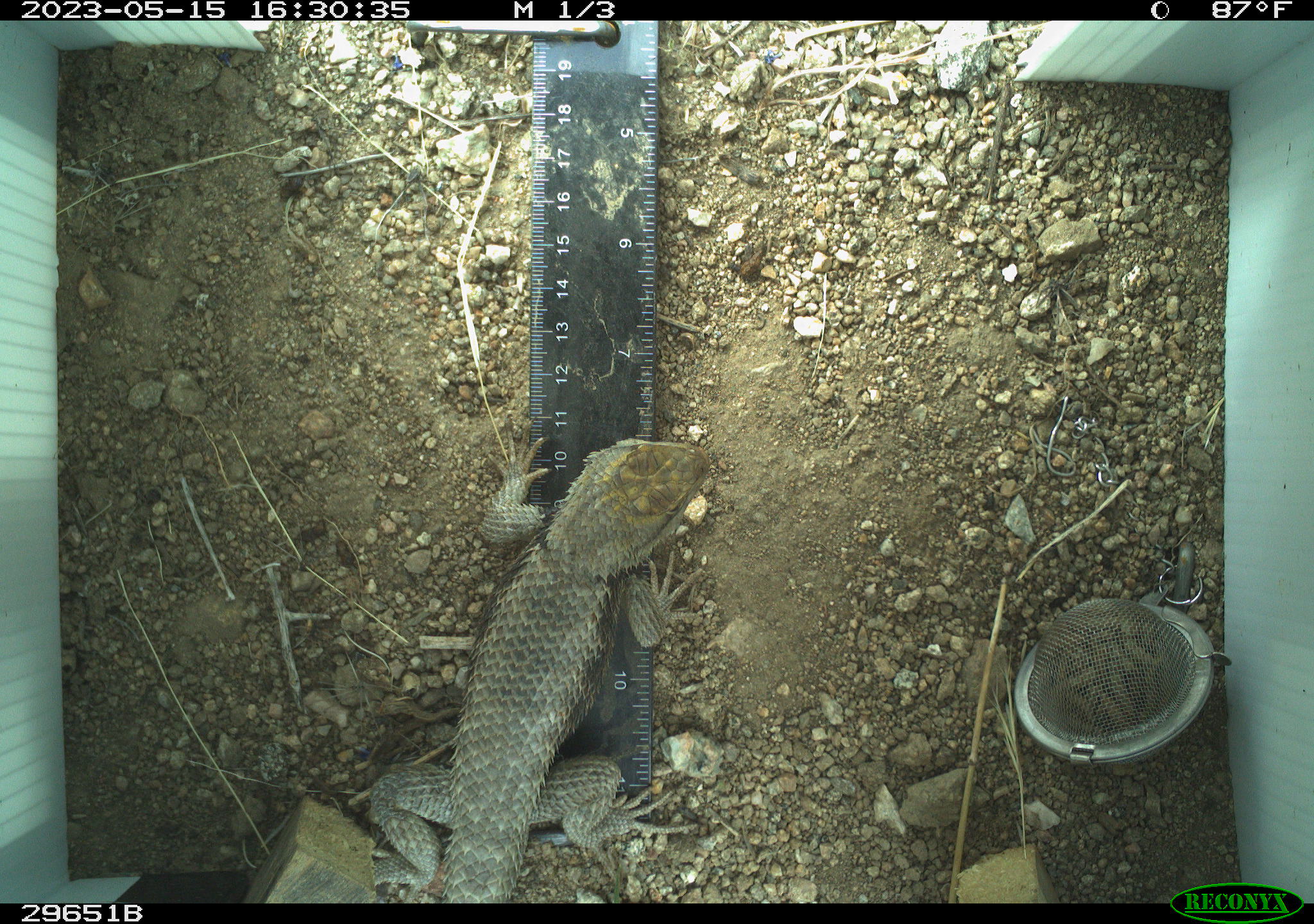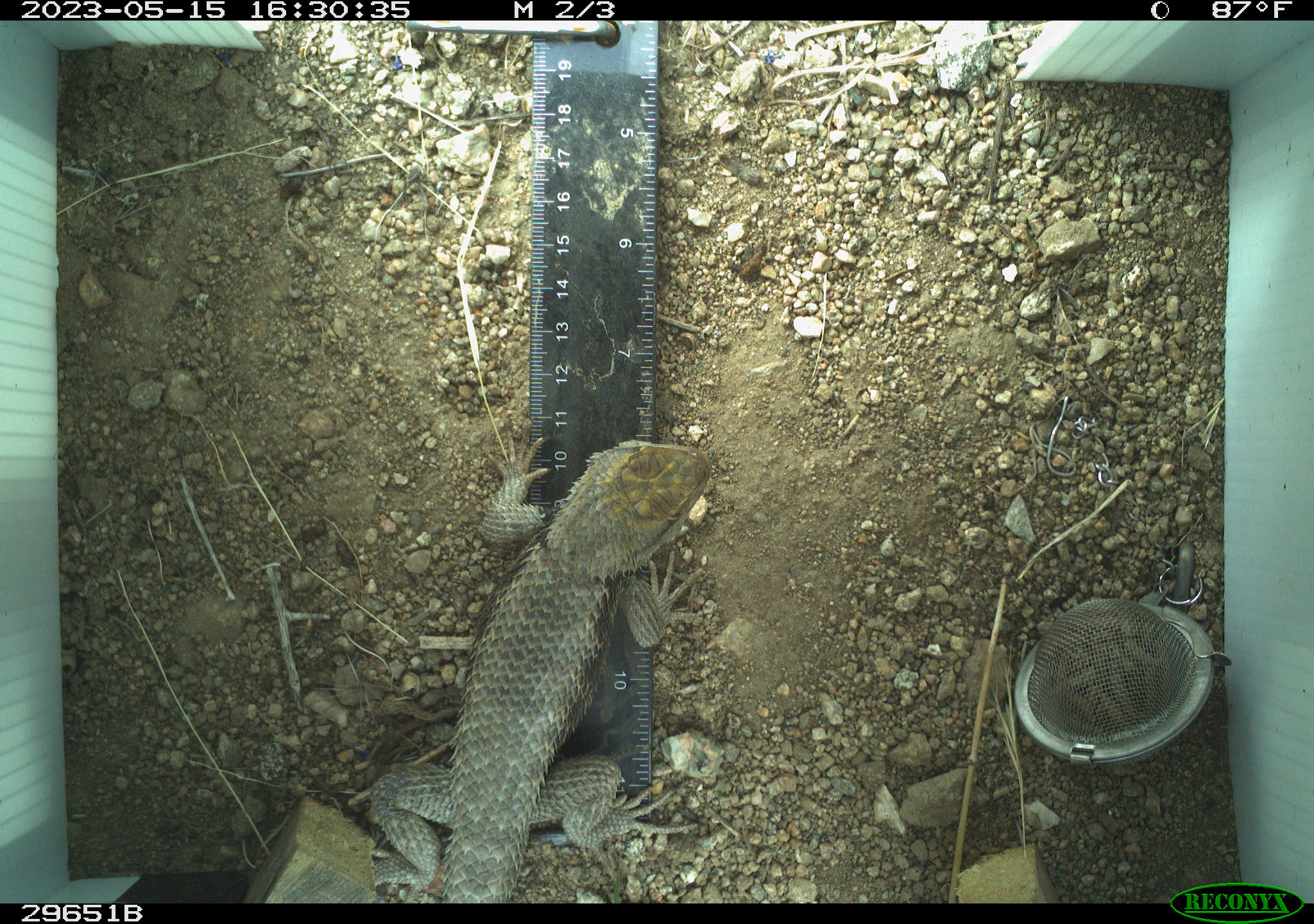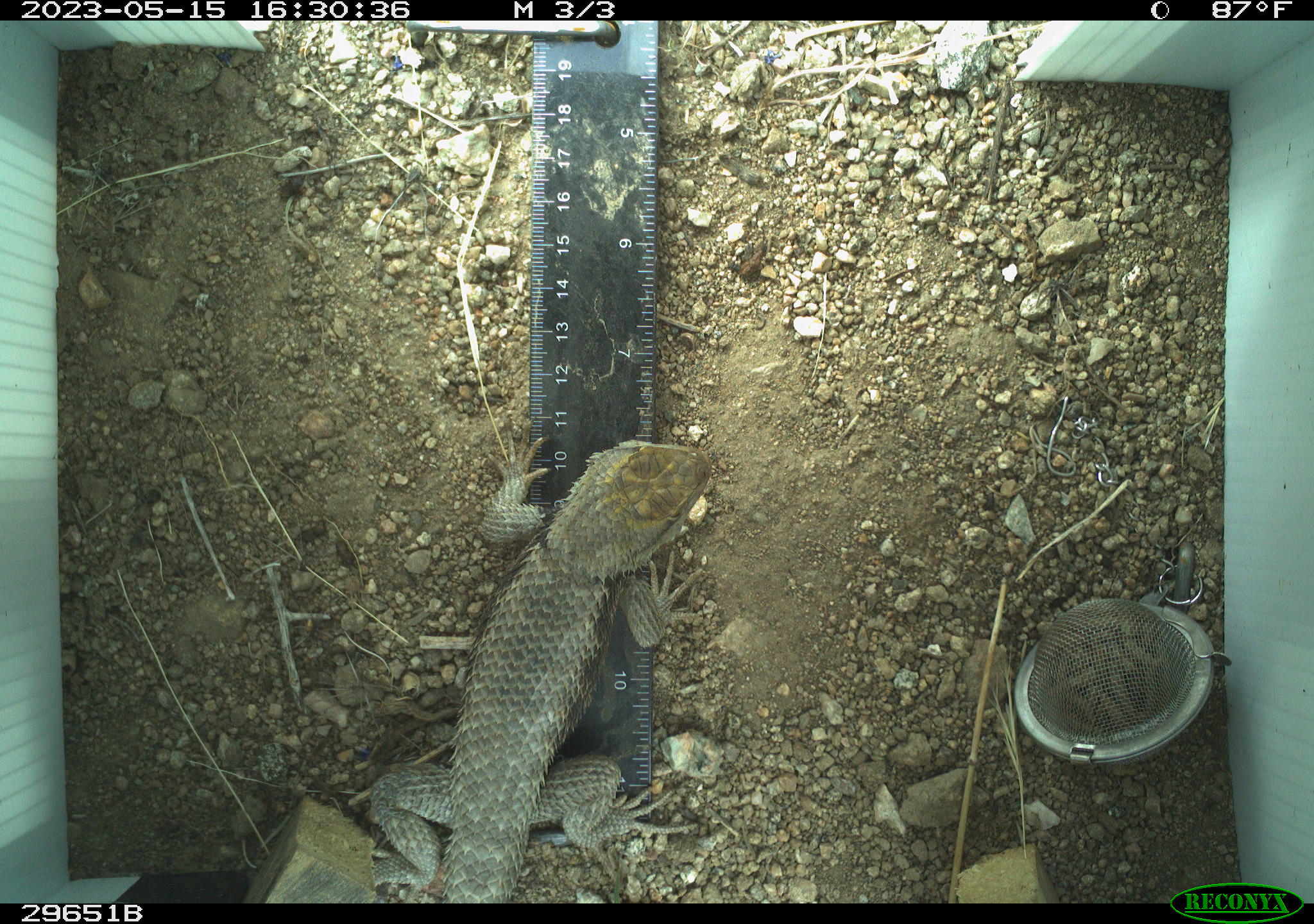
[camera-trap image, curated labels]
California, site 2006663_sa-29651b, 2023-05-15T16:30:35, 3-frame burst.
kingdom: Animalia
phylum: Chordata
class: Reptilia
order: Squamata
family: Phrynosomatidae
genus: Sceloporus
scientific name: Sceloporus uniformis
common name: yellow-backed spiny lizard